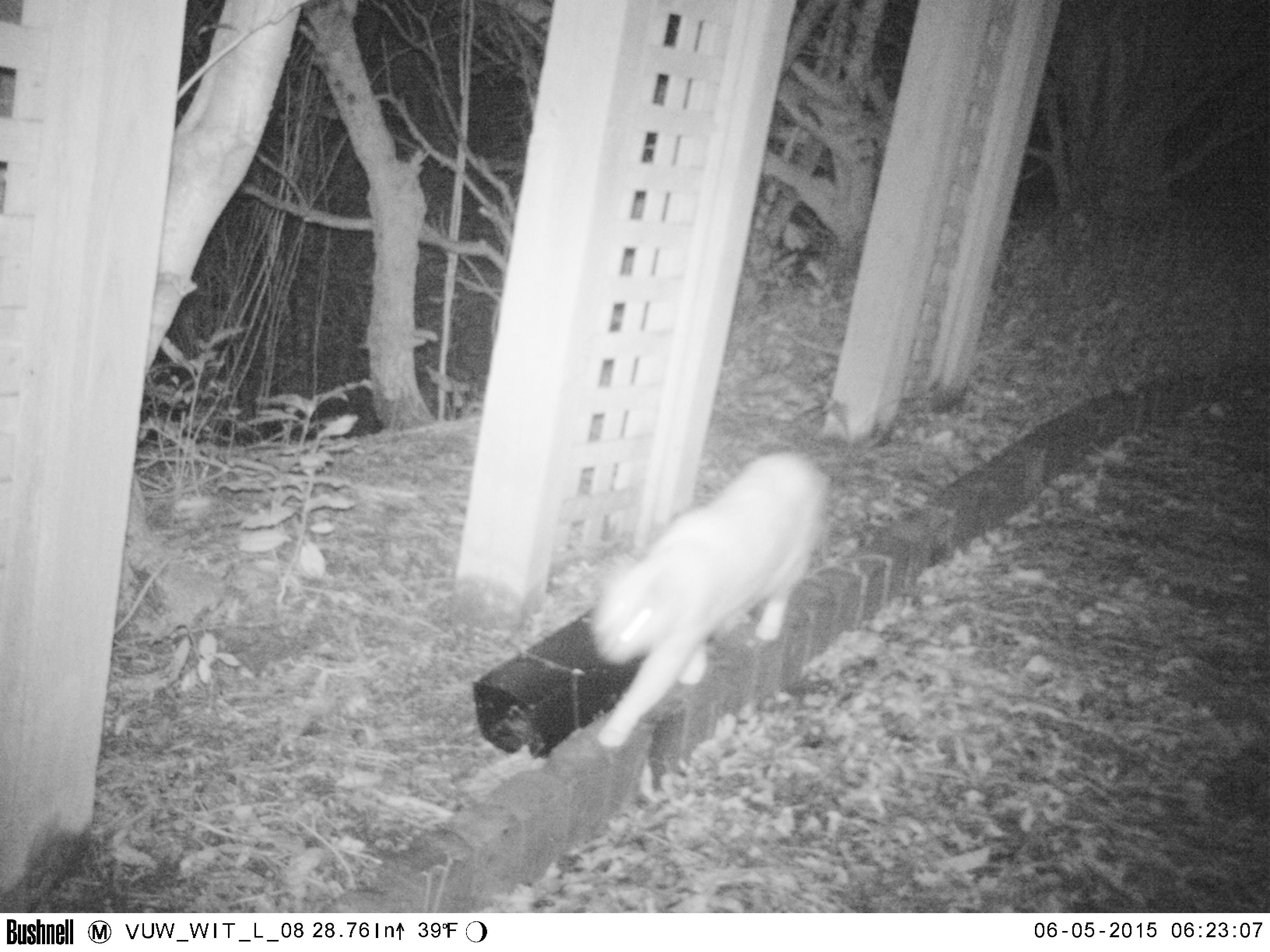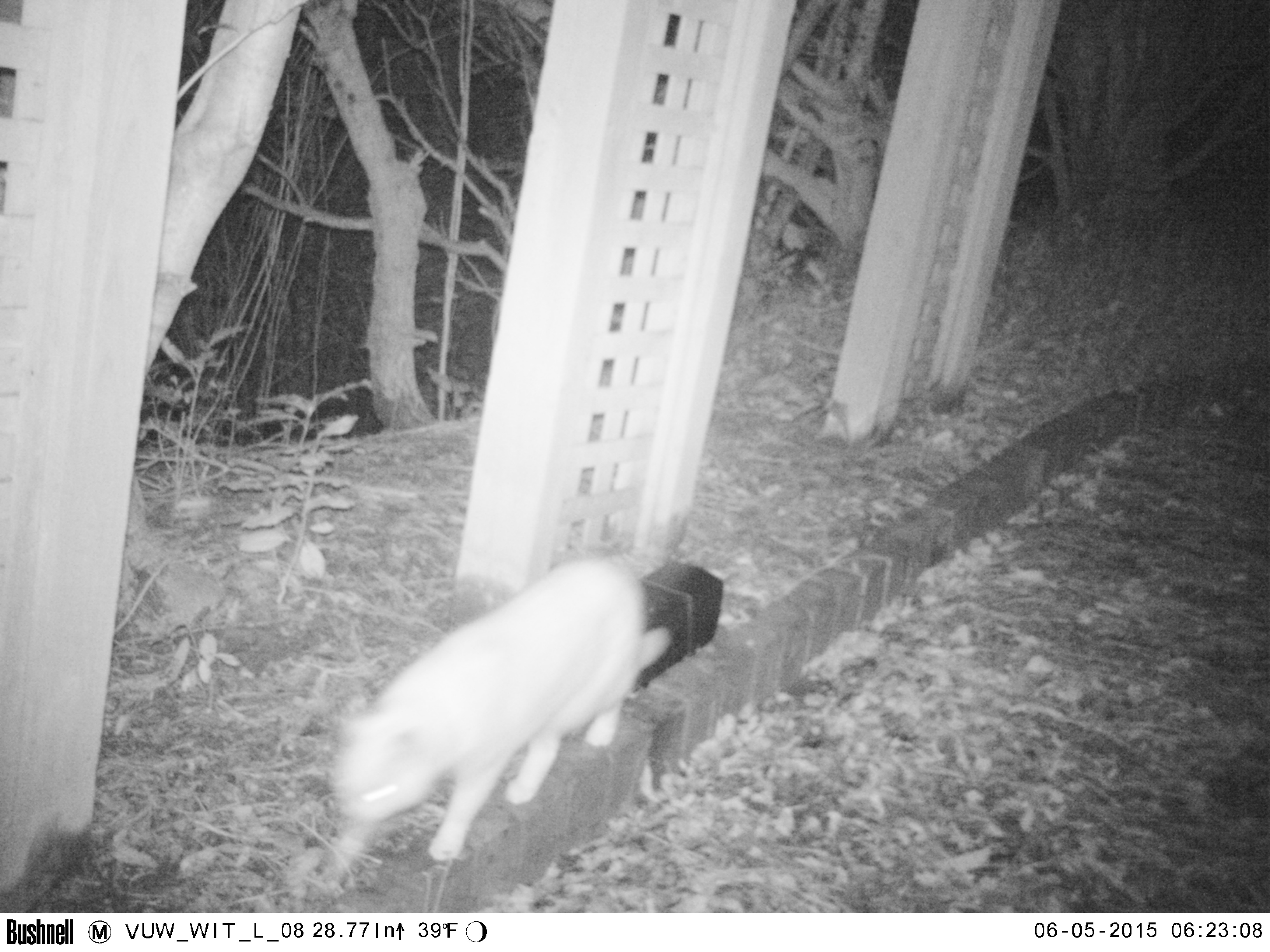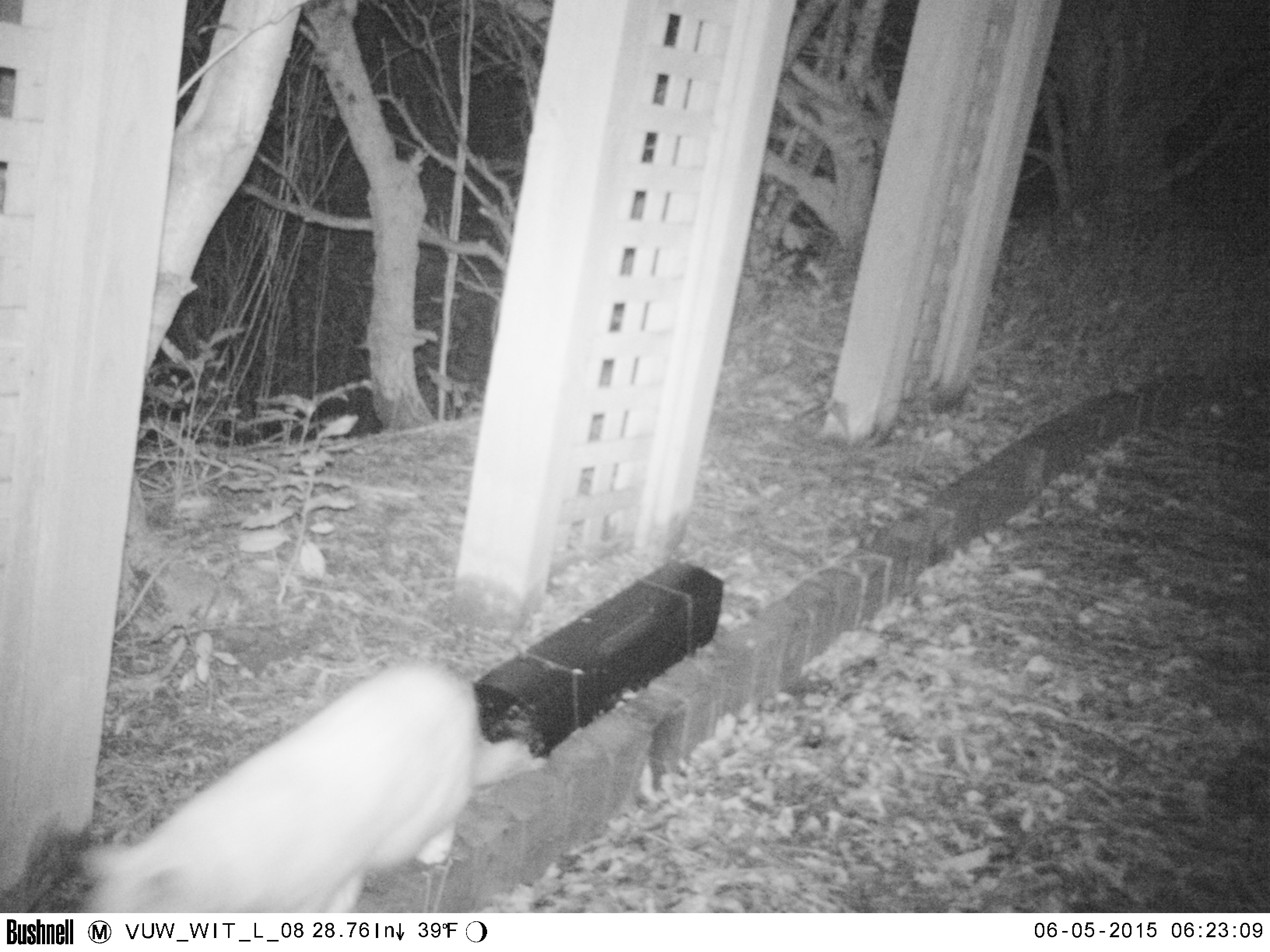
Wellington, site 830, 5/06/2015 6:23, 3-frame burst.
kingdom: Animalia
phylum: Chordata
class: Mammalia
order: Carnivora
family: Felidae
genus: Felis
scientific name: Felis catus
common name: cat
Cat (Felis catus).